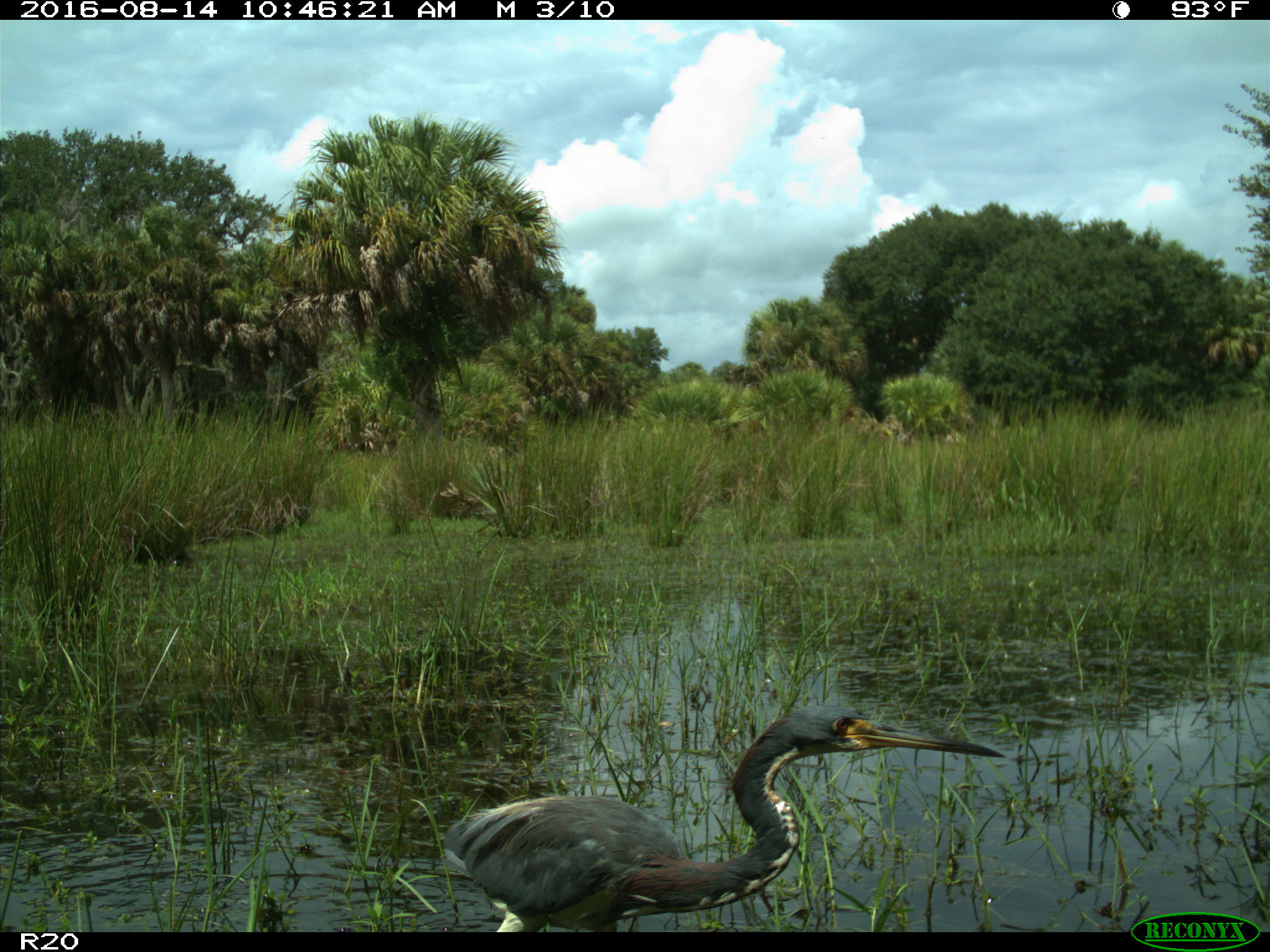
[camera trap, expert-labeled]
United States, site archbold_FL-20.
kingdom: Animalia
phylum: Chordata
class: Aves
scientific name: Aves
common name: birds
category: unidentified bird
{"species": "unidentified bird (birds) (Aves)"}